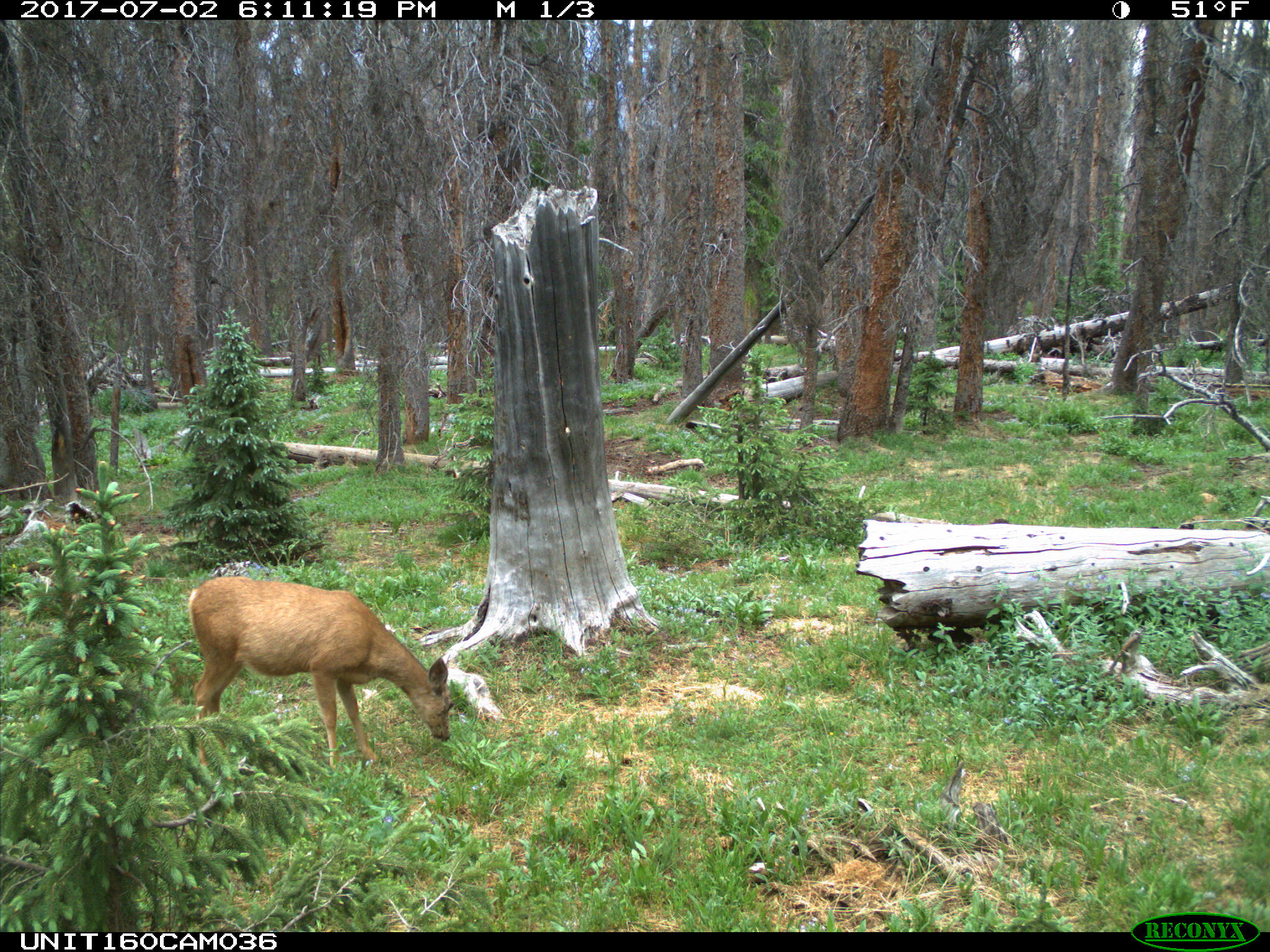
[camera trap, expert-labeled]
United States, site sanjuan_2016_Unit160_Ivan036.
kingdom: Animalia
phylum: Chordata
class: Mammalia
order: Artiodactyla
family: Cervidae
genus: Odocoileus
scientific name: Odocoileus hemionus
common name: mule deer